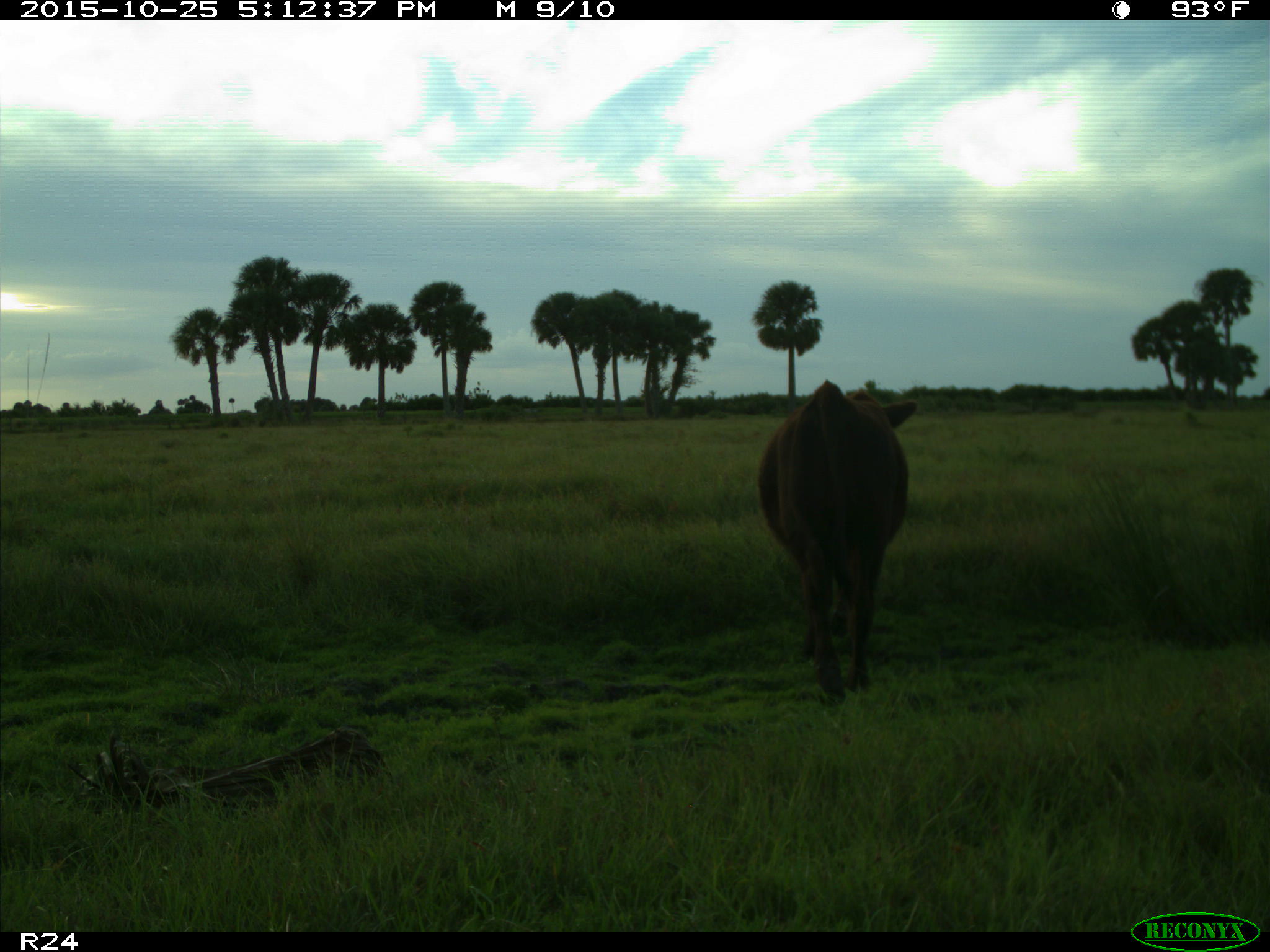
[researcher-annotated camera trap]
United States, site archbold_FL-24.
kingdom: Animalia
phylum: Chordata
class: Mammalia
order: Artiodactyla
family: Bovidae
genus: Bos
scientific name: Bos taurus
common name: domestic cow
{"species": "Bos taurus (domestic cow)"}